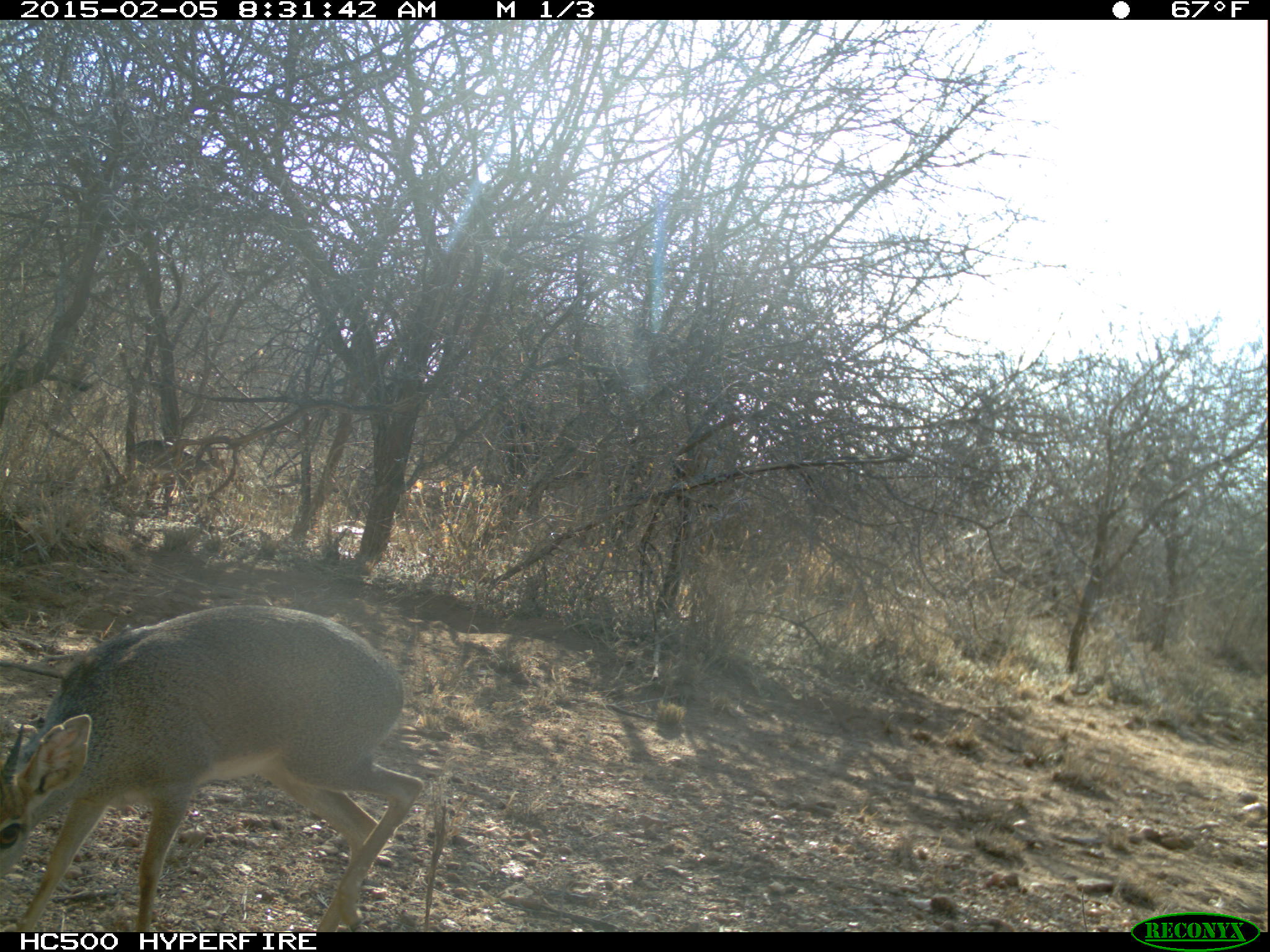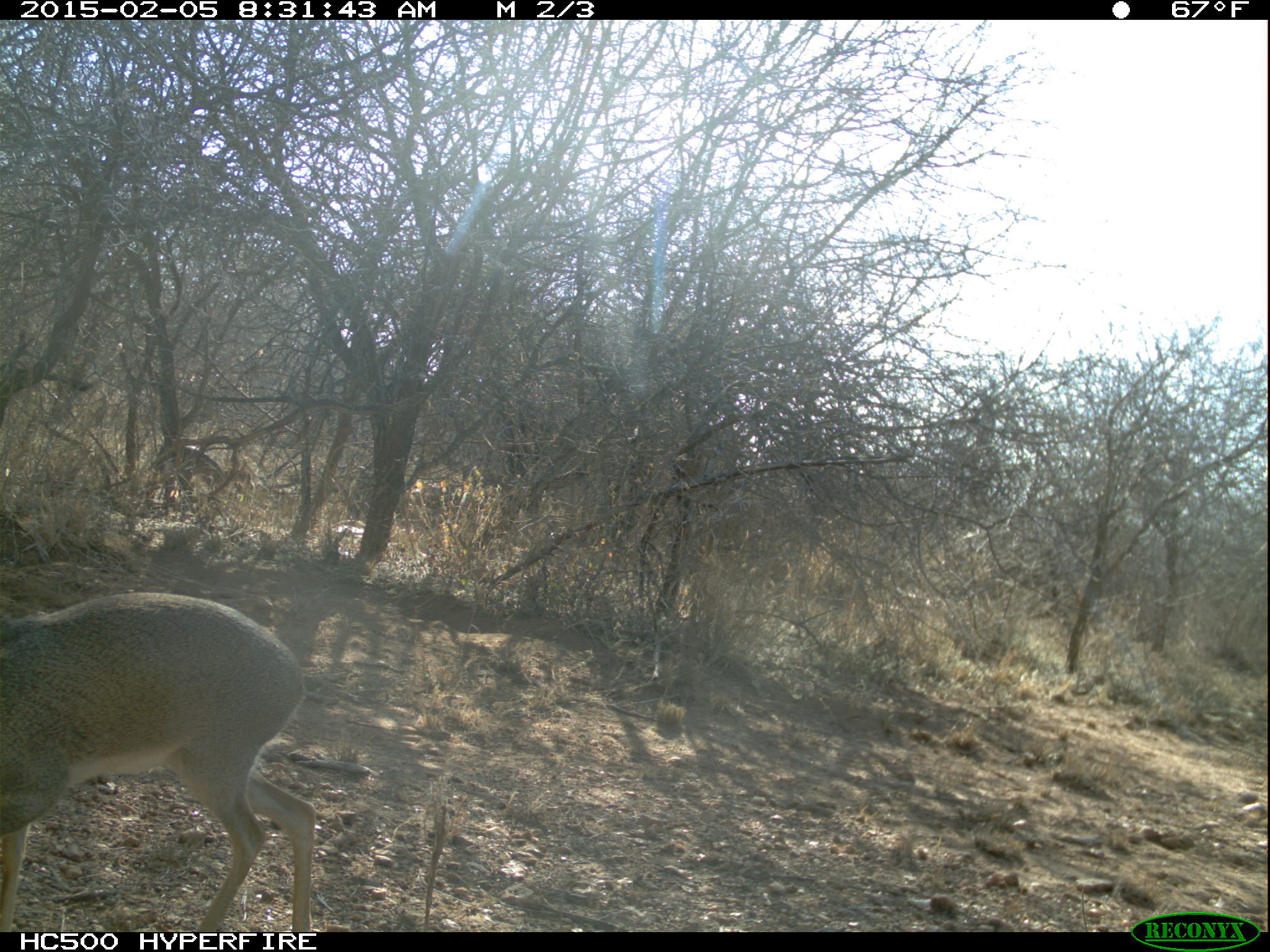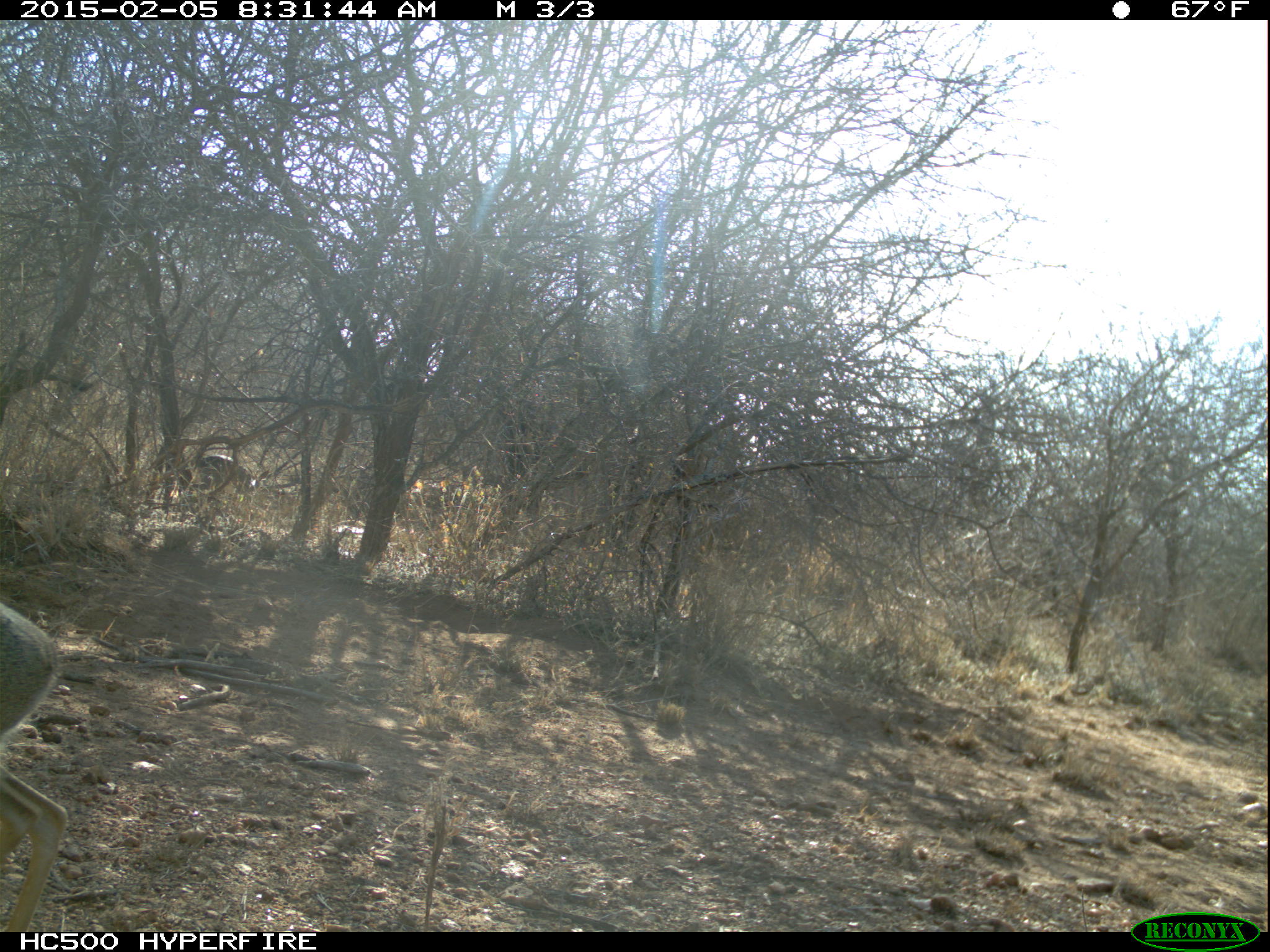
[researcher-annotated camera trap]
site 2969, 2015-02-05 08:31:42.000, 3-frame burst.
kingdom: Animalia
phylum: Chordata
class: Mammalia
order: Artiodactyla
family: Bovidae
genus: Madoqua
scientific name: Madoqua guentheri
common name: günther's dik-dik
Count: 2.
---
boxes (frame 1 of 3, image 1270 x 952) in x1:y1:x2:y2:
madoqua guentheri: 0:604:423:932; 133:438:230:489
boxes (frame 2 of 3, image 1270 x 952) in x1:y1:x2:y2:
madoqua guentheri: 0:592:316:932; 156:443:255:497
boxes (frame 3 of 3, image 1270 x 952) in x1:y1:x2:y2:
madoqua guentheri: 0:602:69:932; 196:454:270:501